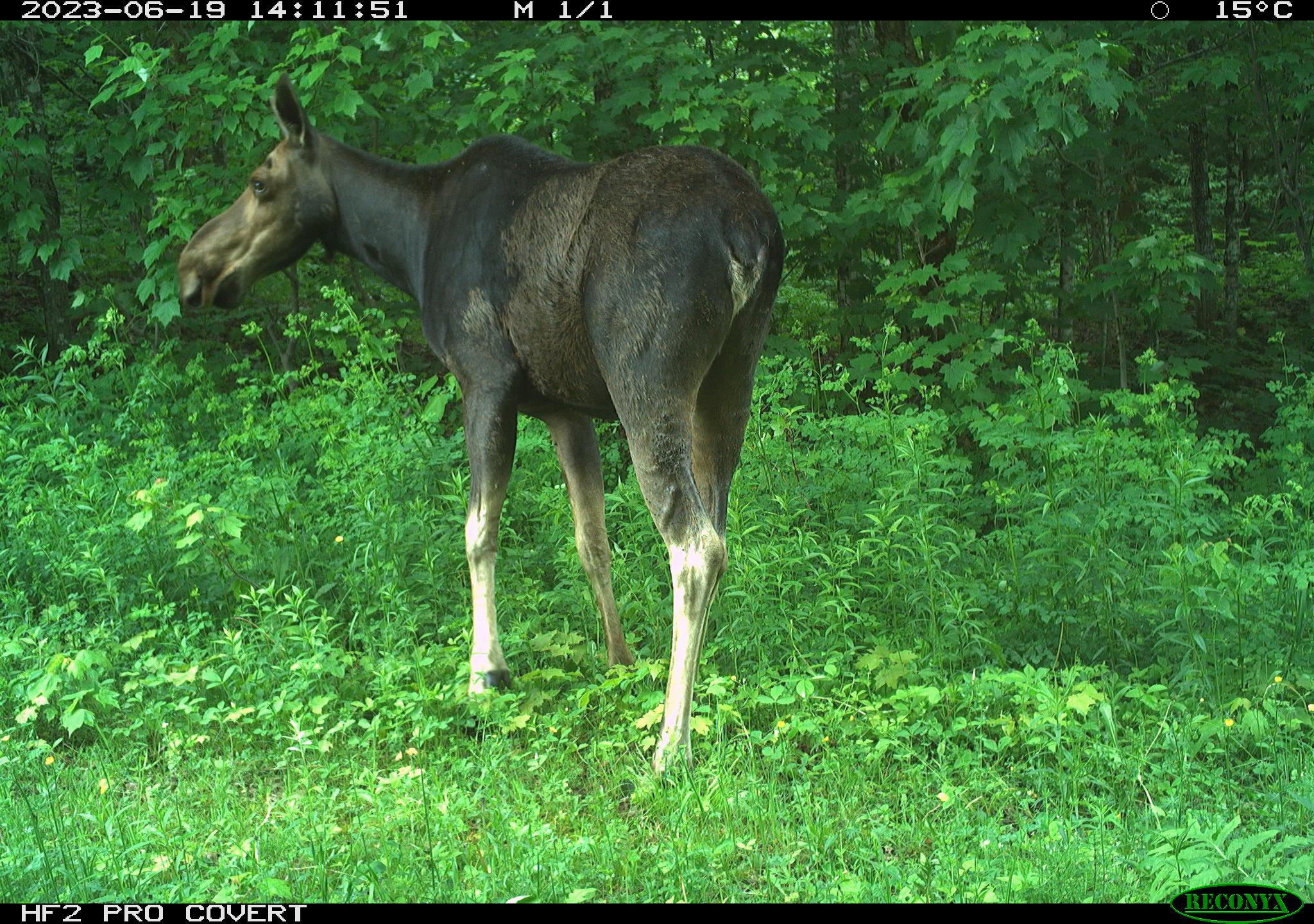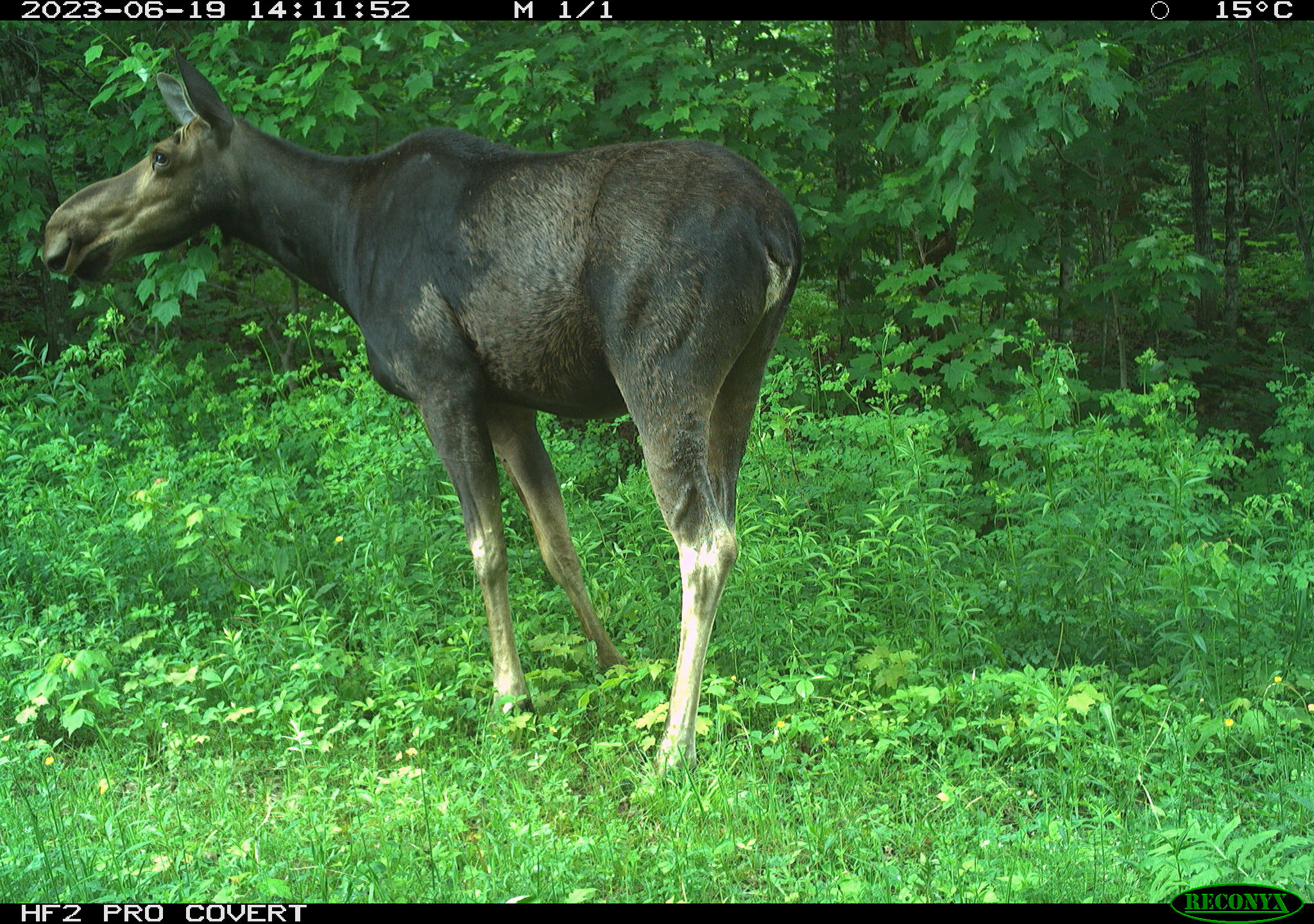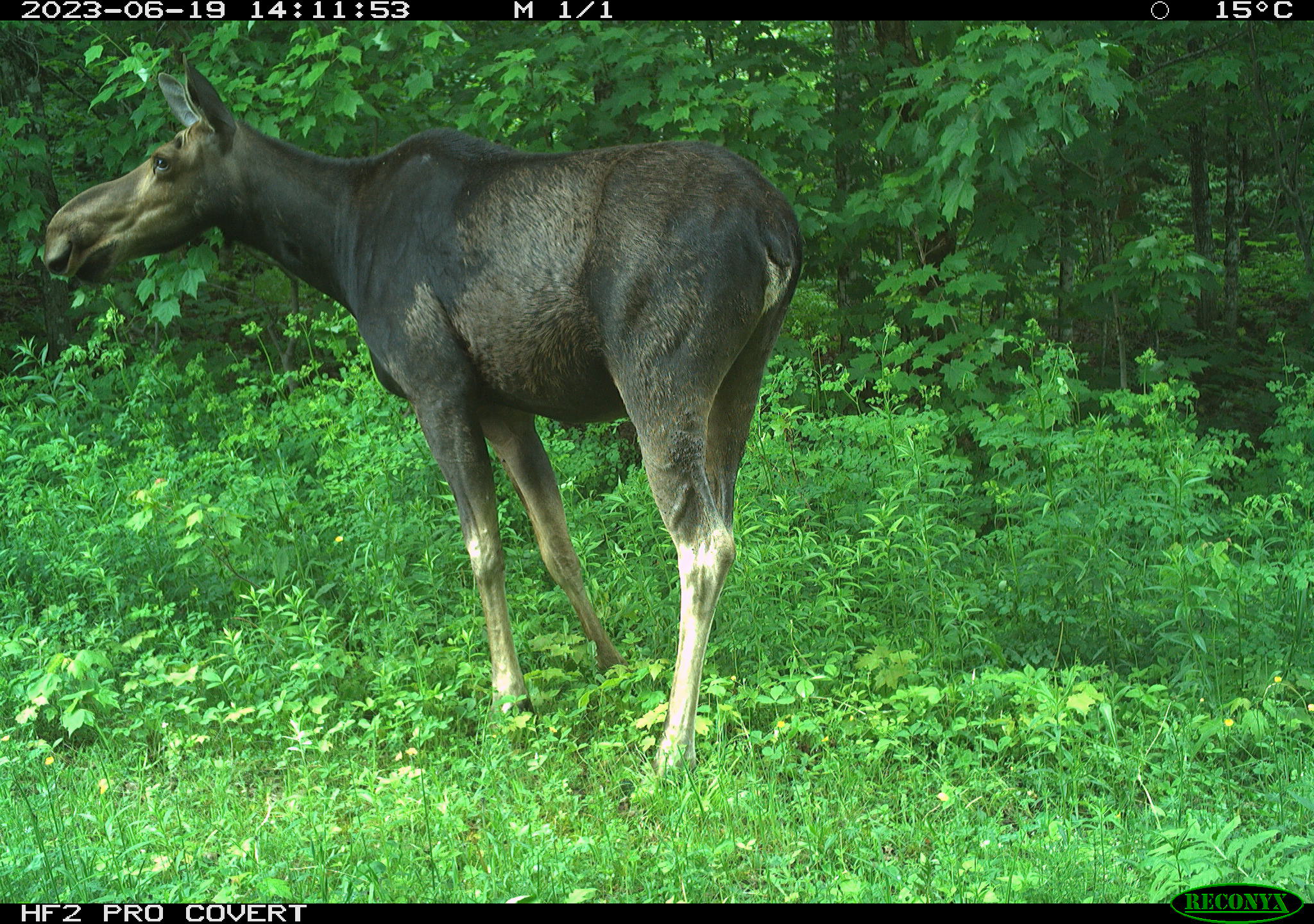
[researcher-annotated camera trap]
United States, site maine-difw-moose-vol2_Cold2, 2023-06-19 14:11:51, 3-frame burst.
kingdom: Animalia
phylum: Chordata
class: Mammalia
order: Artiodactyla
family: Cervidae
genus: Alces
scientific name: Alces alces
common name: moose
Moose (Alces alces).